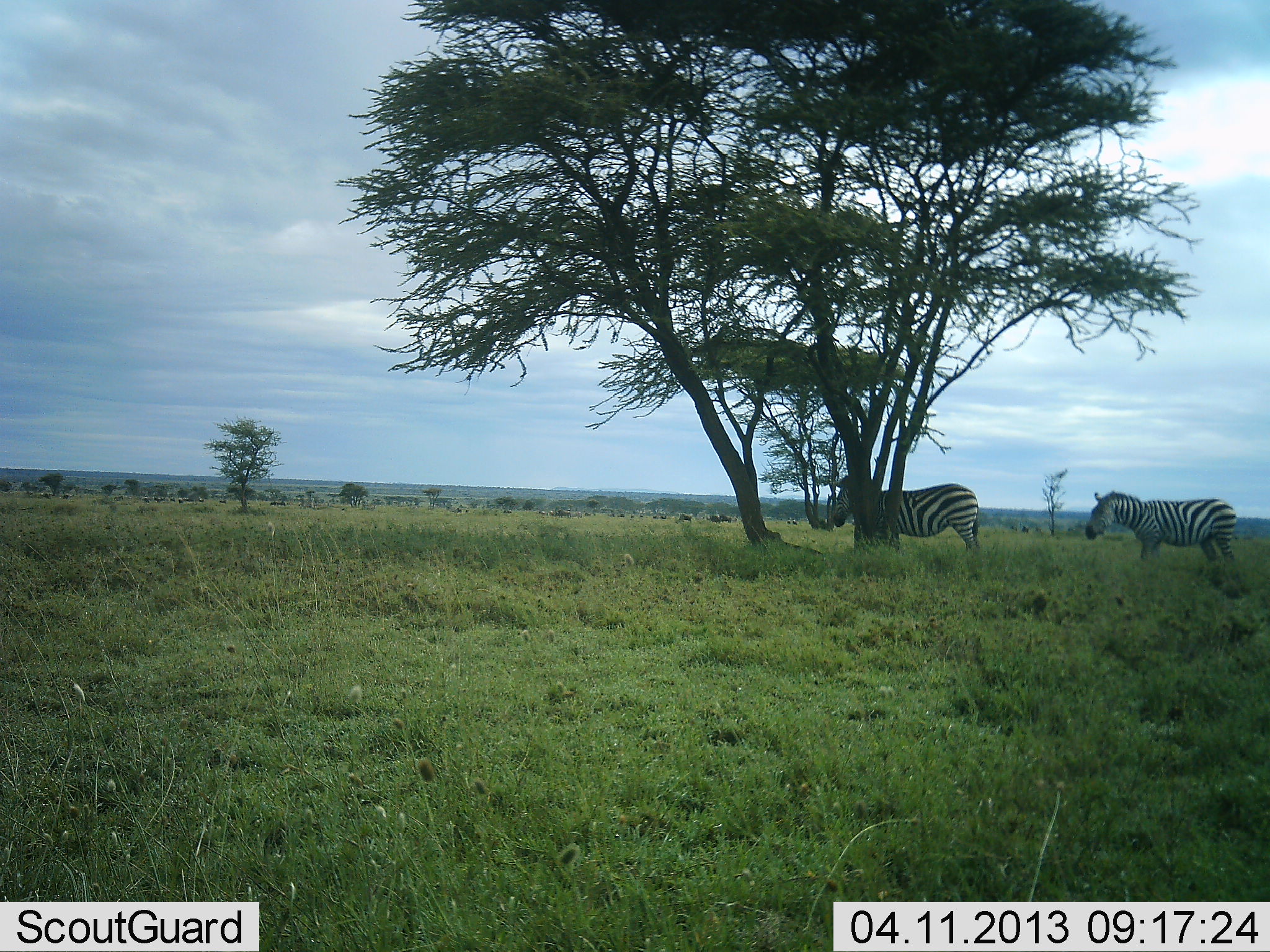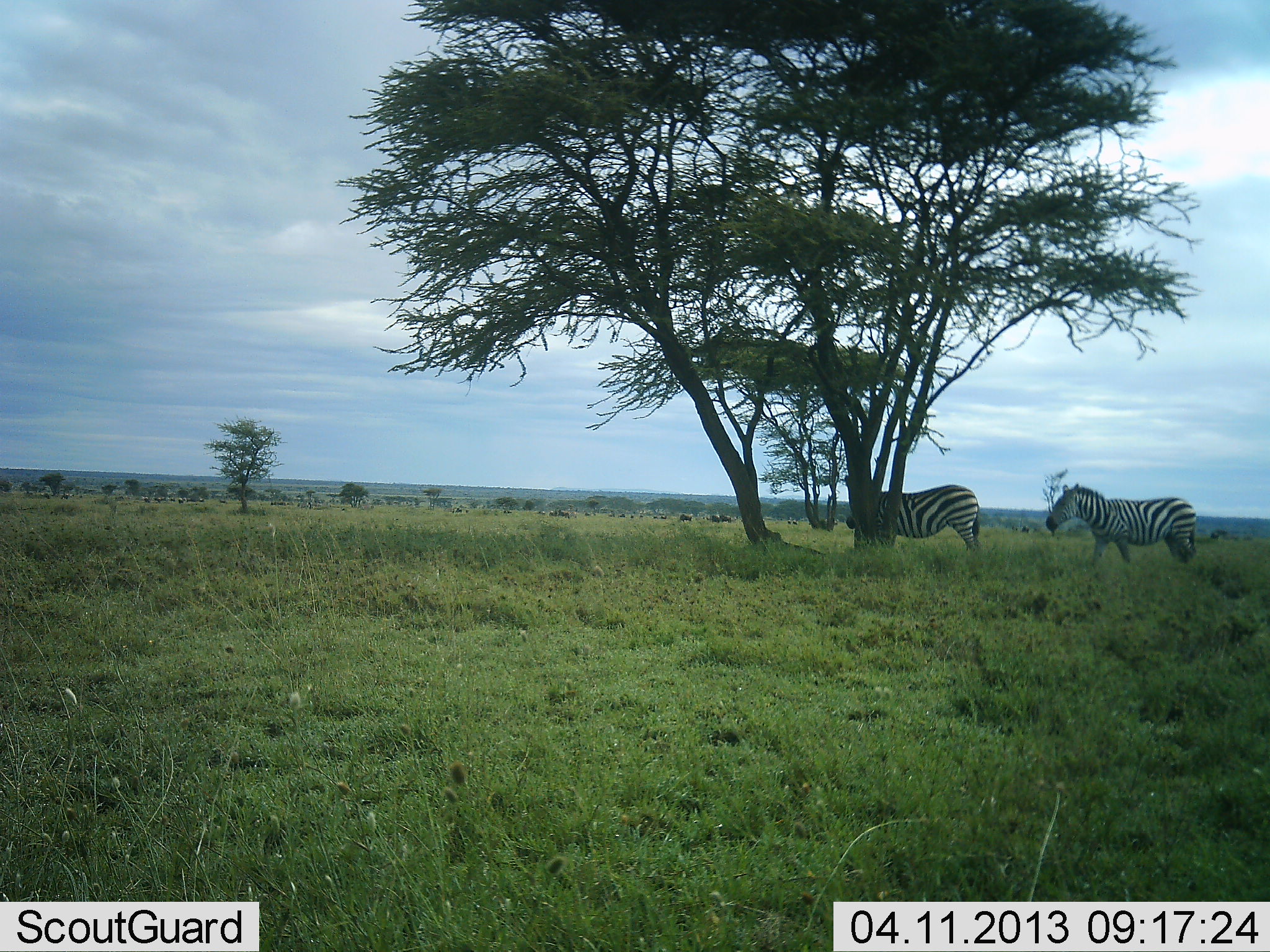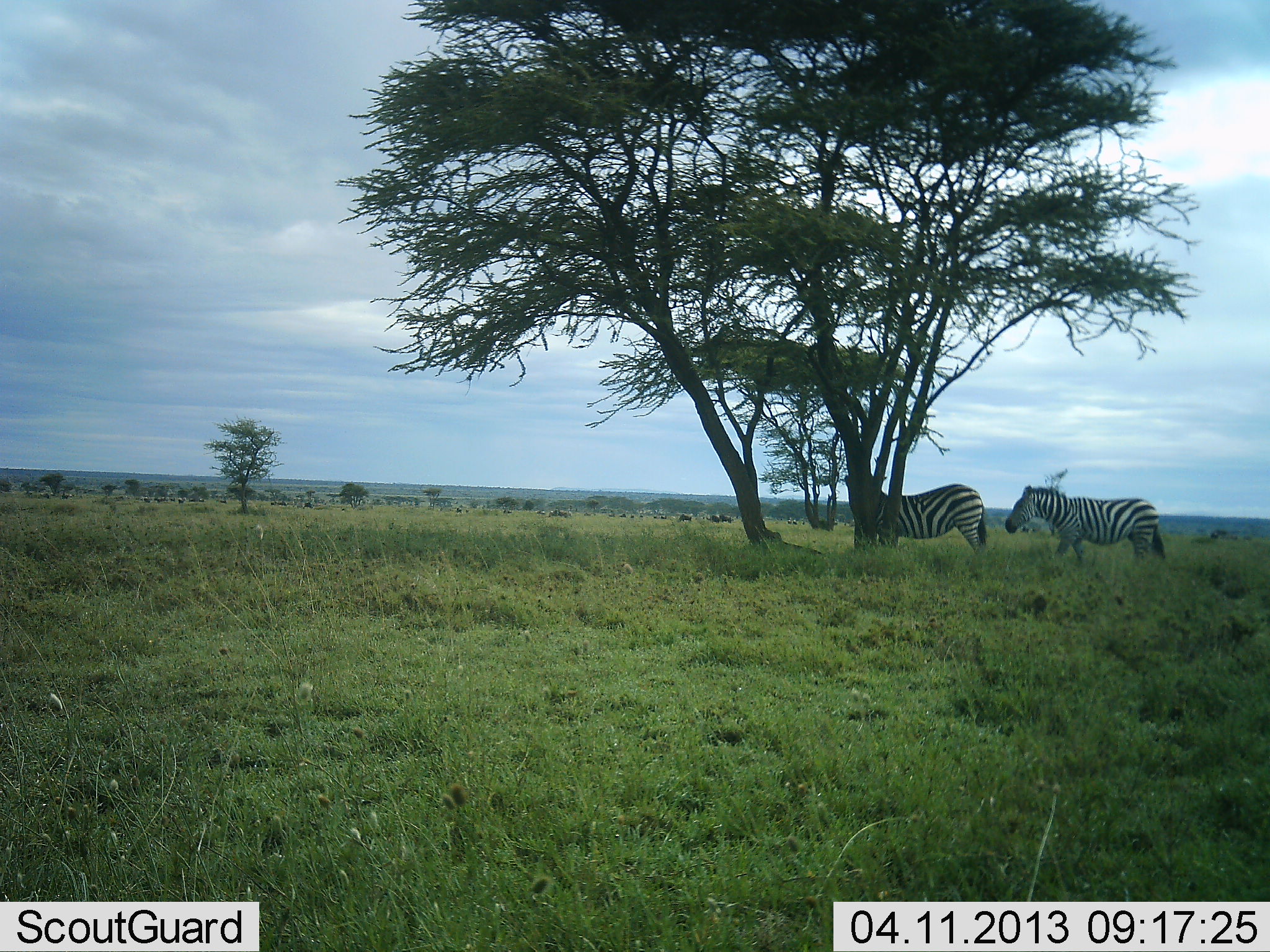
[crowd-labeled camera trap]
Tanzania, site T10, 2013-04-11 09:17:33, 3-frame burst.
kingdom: Animalia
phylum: Chordata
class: Mammalia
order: Perissodactyla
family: Equidae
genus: Equus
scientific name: Equus quagga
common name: plains zebra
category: zebra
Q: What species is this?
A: Zebra (plains zebra) (Equus quagga).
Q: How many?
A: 2.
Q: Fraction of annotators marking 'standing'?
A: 57%.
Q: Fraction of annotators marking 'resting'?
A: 9%.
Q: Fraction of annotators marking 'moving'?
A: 89%.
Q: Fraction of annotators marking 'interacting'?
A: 3%.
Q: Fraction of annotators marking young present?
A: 0%.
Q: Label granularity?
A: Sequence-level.